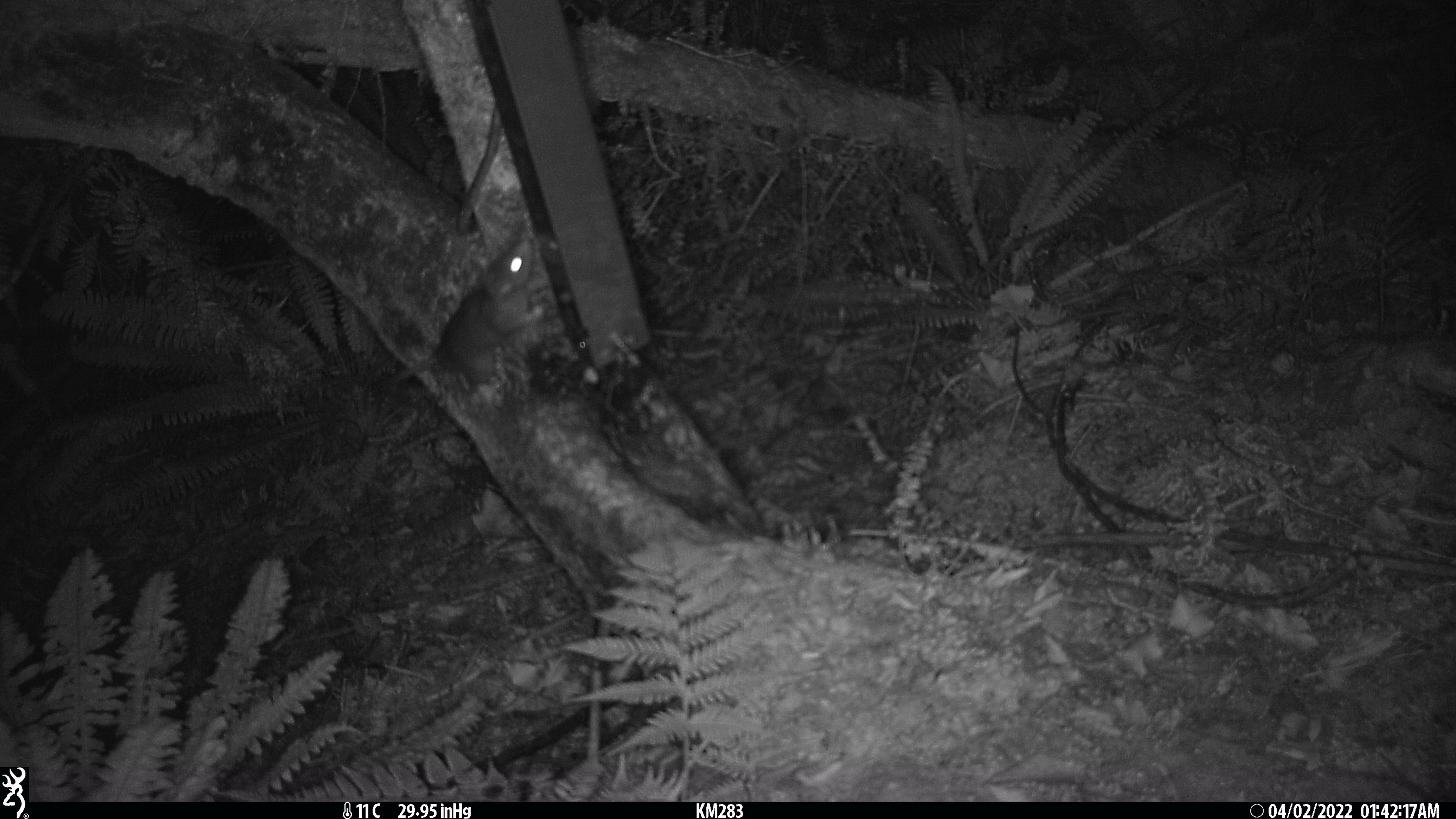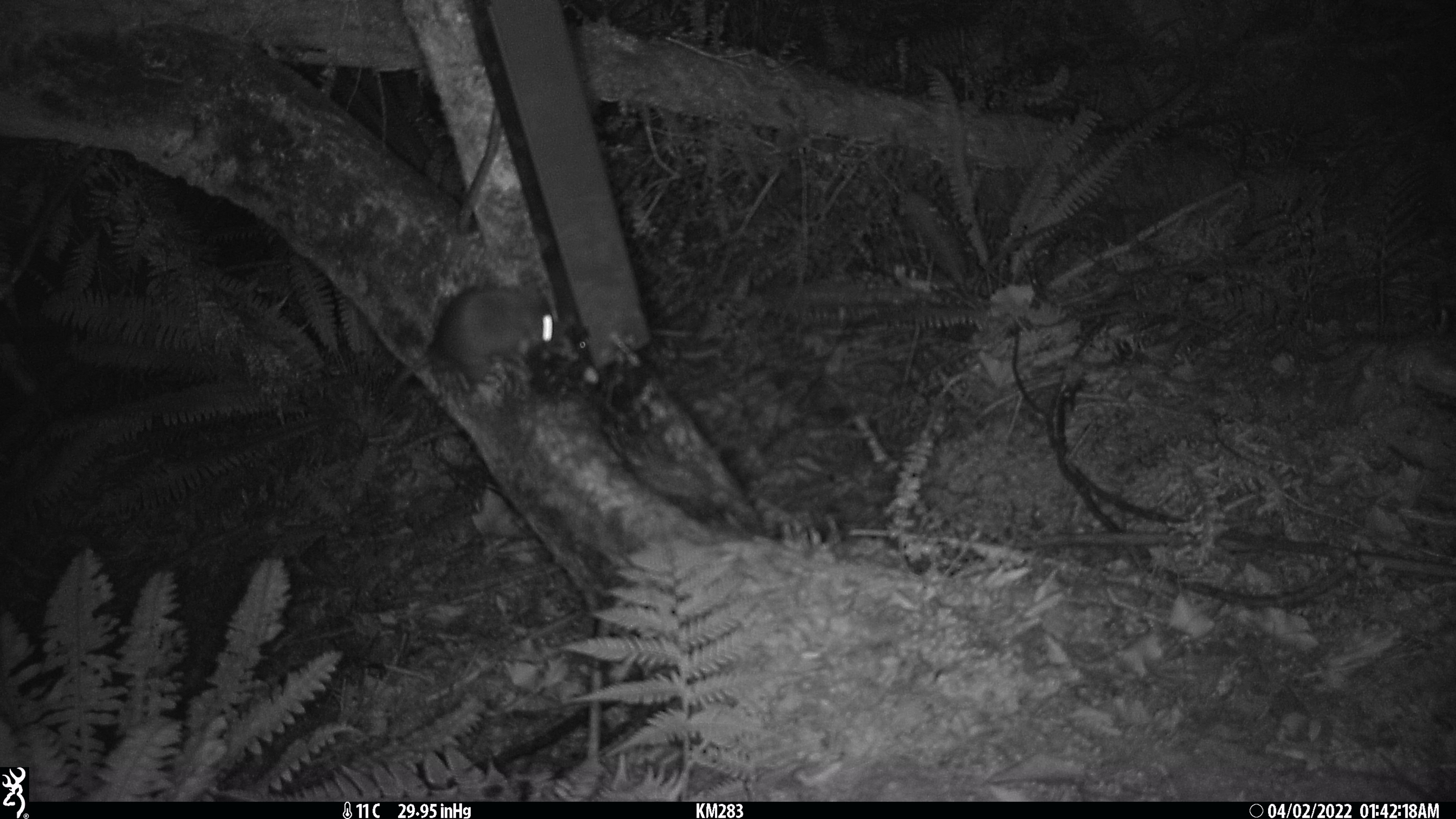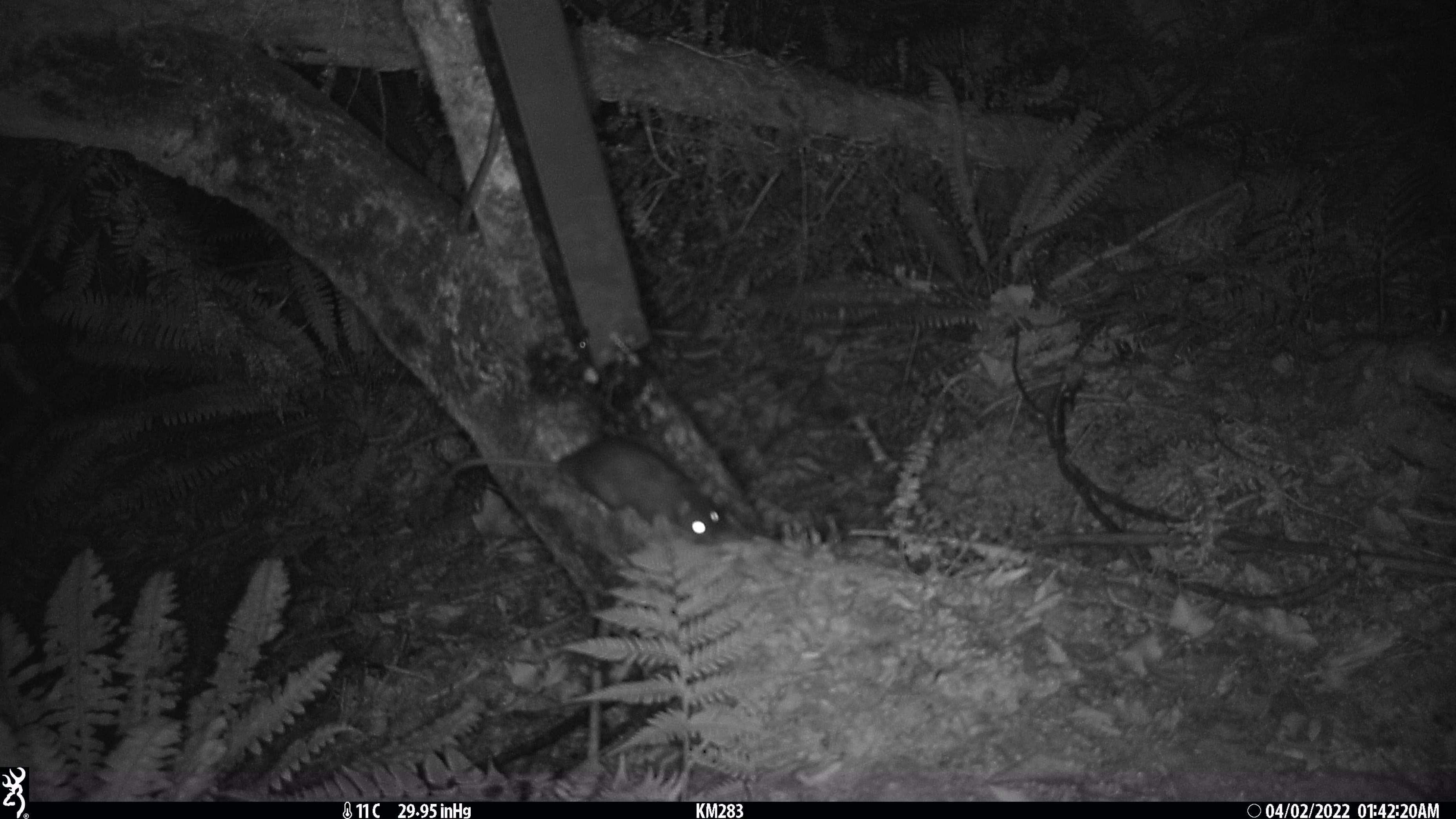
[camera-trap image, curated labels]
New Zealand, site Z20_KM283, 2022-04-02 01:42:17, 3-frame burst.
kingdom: Animalia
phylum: Chordata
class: Mammalia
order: Rodentia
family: Muridae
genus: Rattus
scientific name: Rattus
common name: rat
Rat (Rattus).